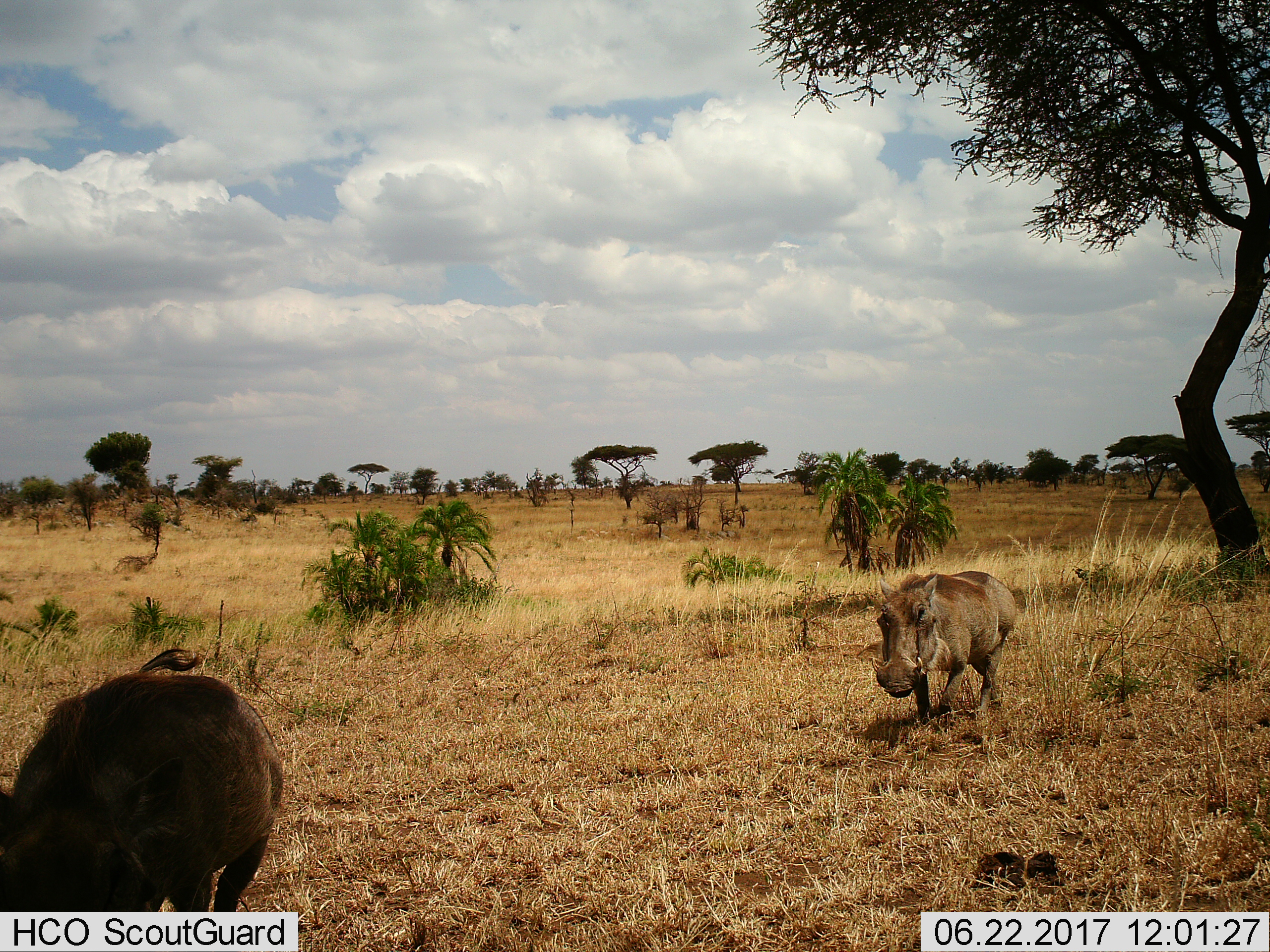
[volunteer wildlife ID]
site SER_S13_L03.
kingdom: Animalia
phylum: Chordata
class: Mammalia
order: Artiodactyla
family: Suidae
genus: Phacochoerus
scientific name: Phacochoerus africanus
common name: warthog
Warthog (Phacochoerus africanus), count 2. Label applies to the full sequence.